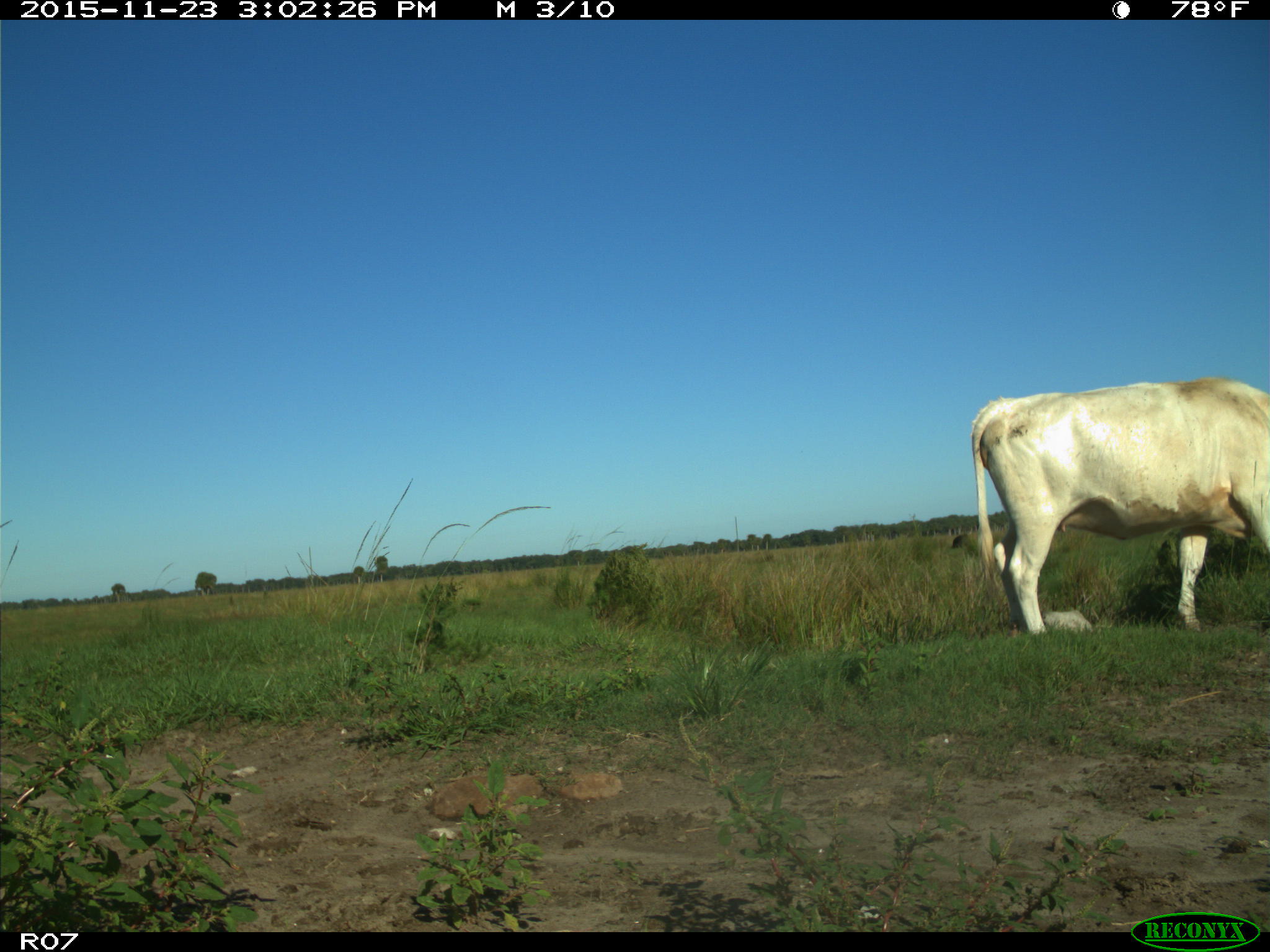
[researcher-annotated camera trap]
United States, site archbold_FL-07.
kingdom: Animalia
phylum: Chordata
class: Mammalia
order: Artiodactyla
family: Bovidae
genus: Bos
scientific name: Bos taurus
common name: domestic cow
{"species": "Bos taurus (domestic cow)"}